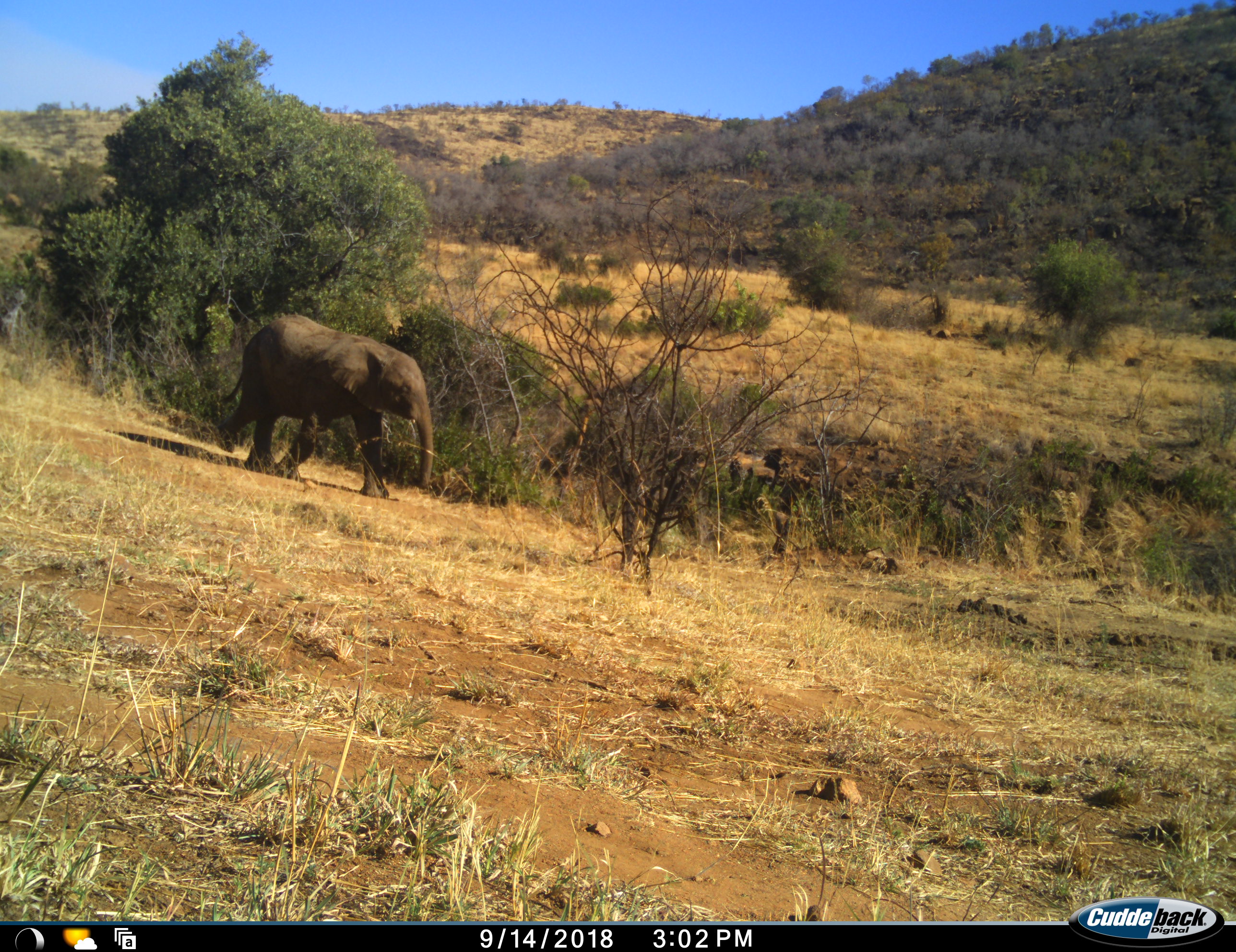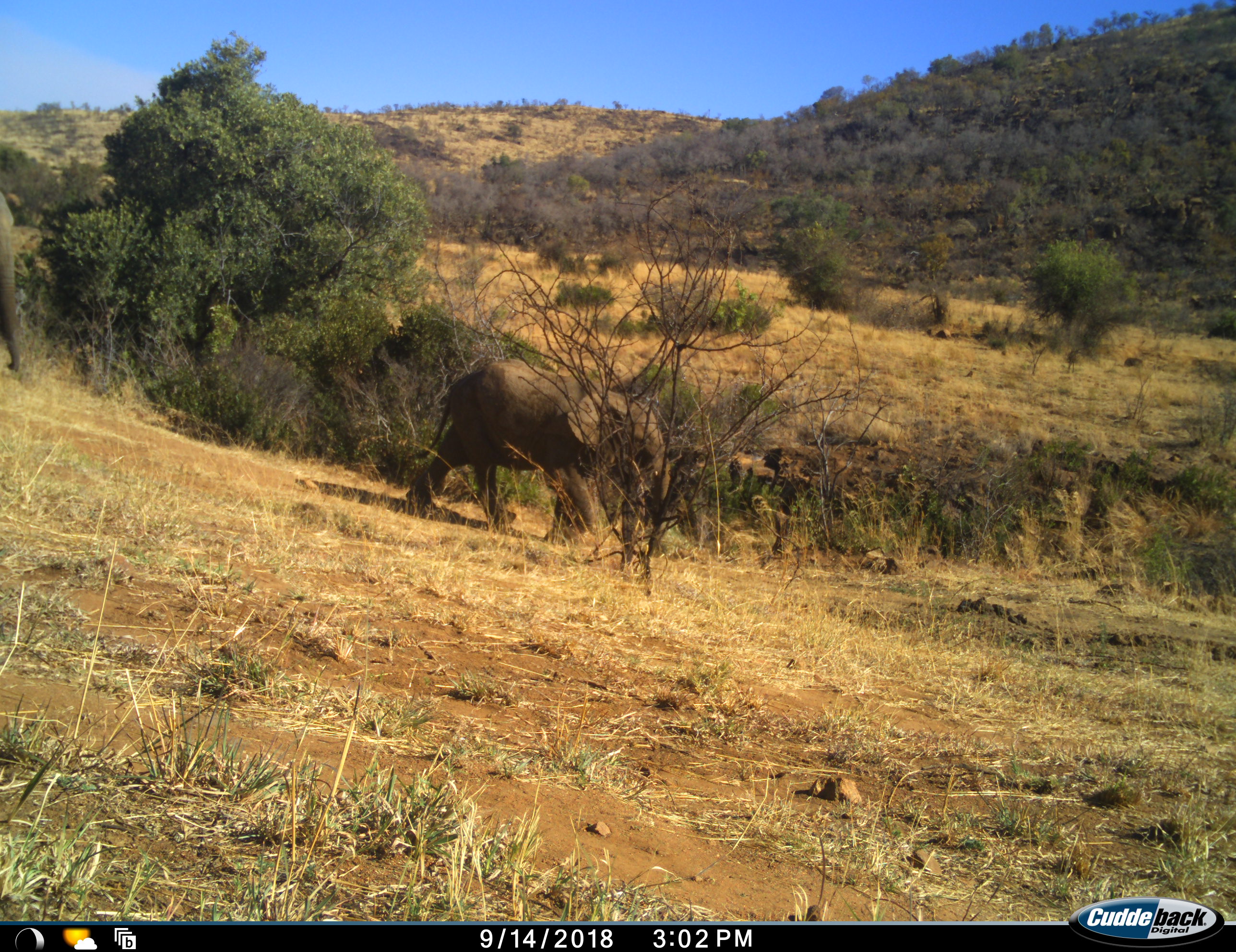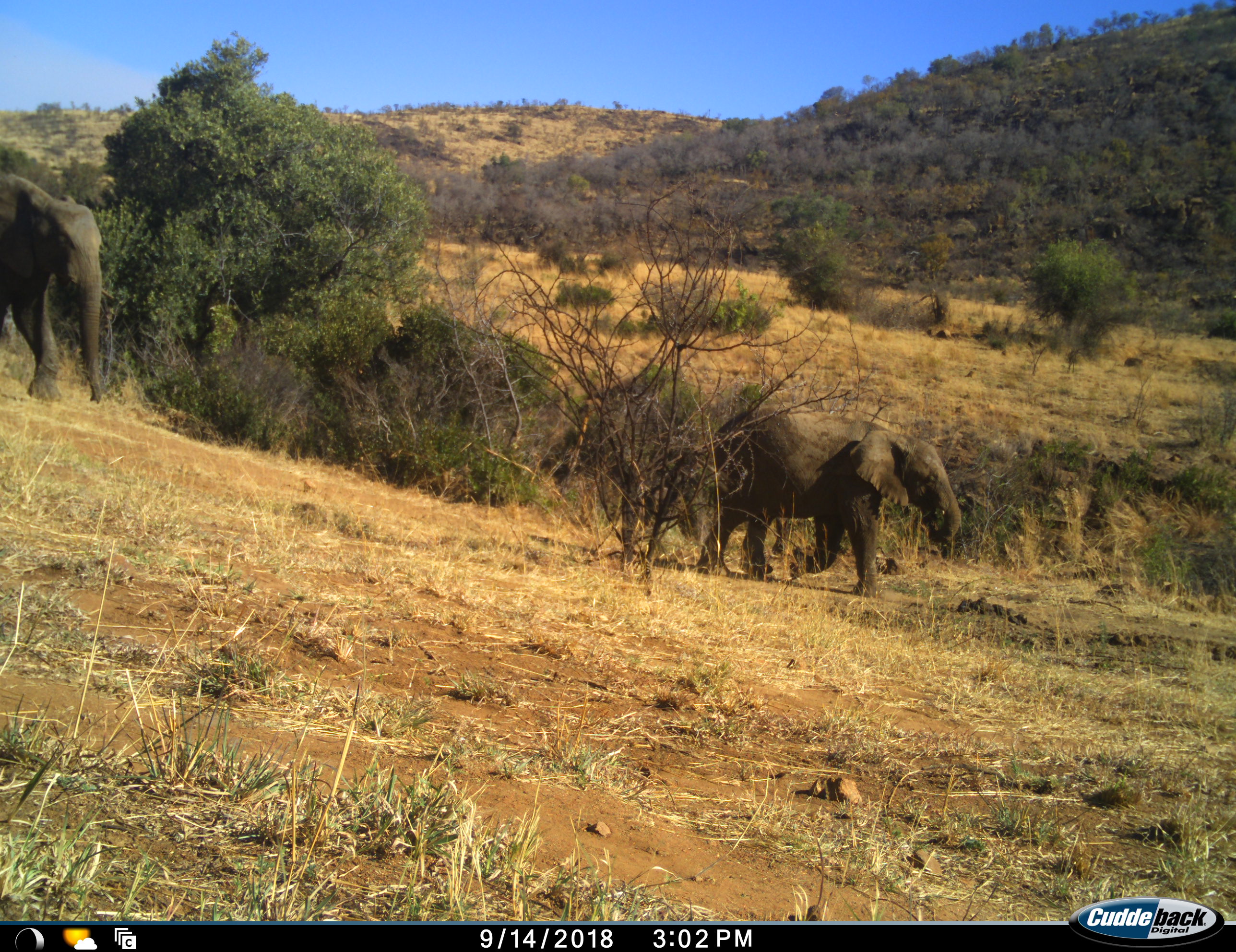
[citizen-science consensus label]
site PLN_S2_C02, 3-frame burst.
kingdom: Animalia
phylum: Chordata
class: Mammalia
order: Proboscidea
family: Elephantidae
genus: Loxodonta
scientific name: Loxodonta africana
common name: african bush elephant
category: elephant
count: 2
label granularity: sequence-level